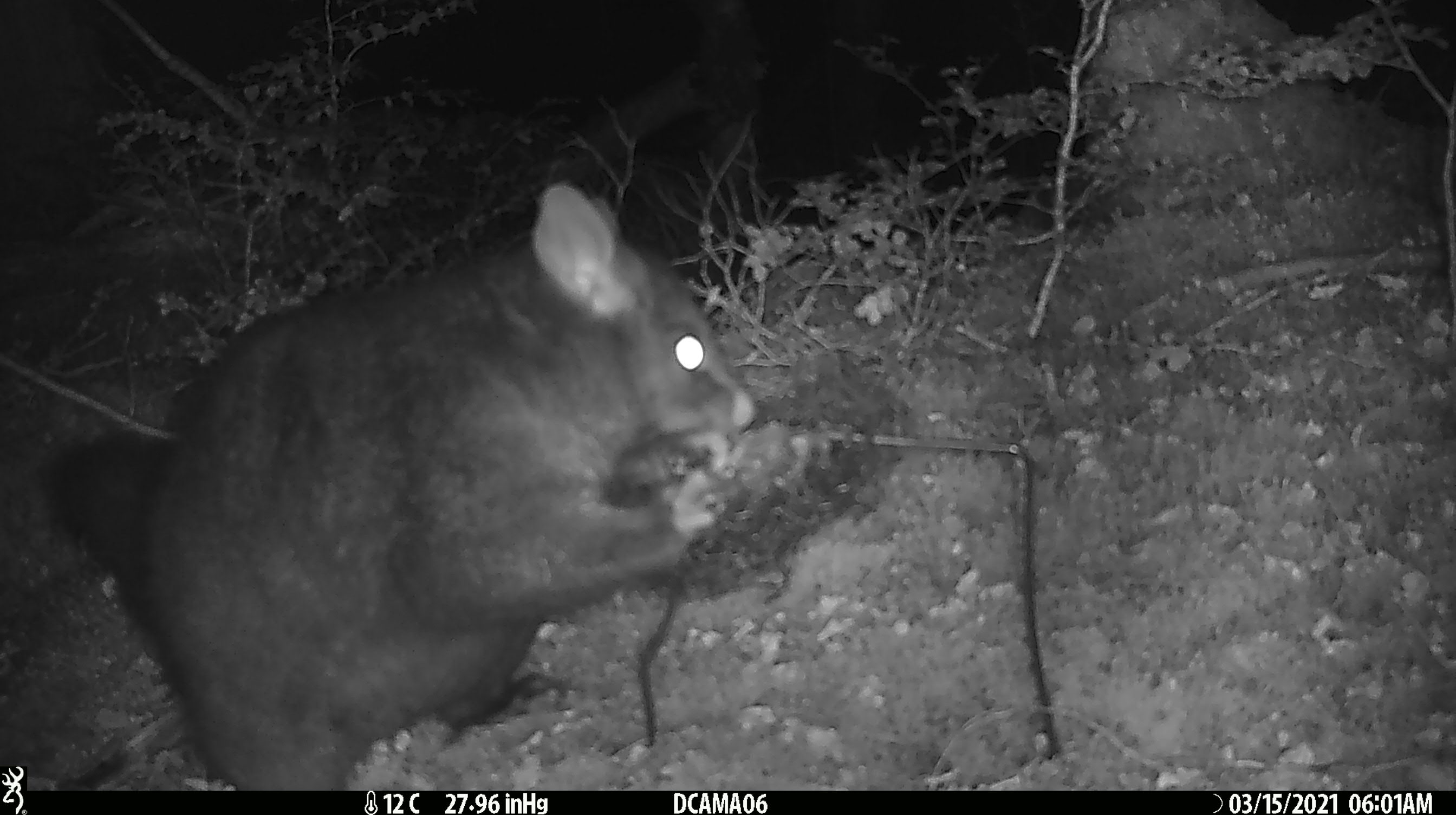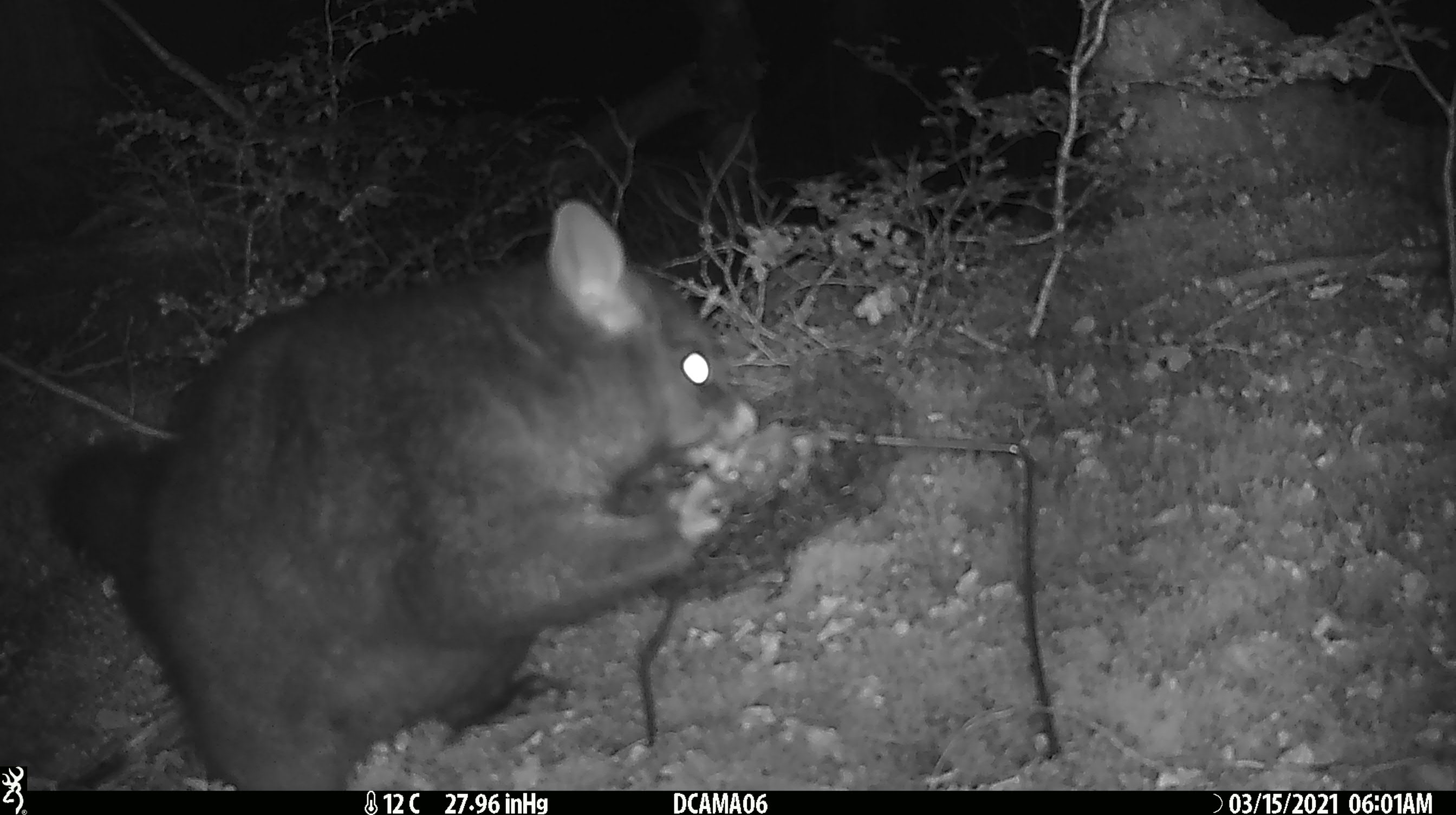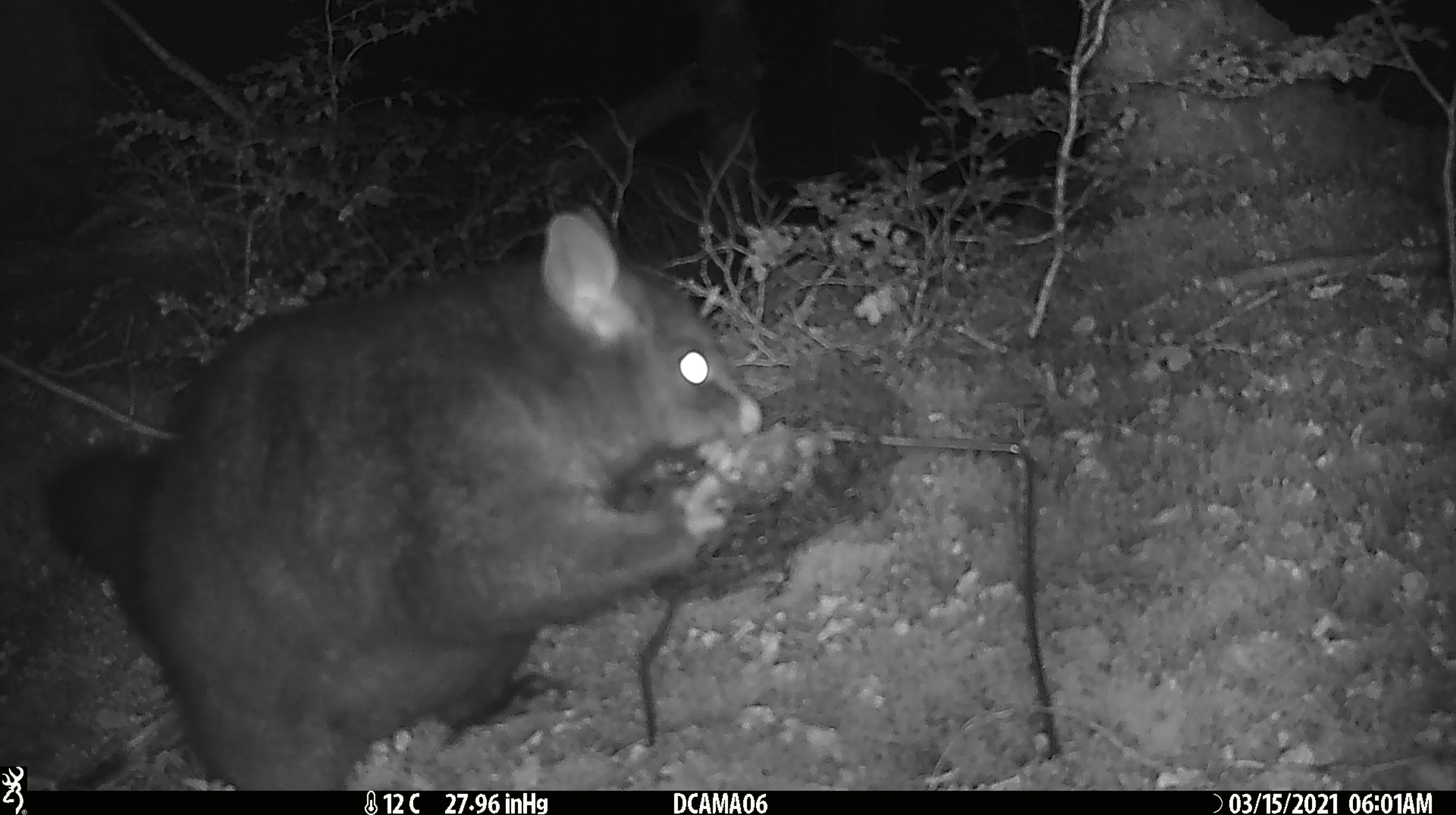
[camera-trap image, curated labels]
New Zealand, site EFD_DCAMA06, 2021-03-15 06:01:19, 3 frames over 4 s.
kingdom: Animalia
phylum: Chordata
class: Mammalia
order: Diprotodontia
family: Phalangeridae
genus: Trichosurus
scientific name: Trichosurus vulpecula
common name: common brushtail possum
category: possum